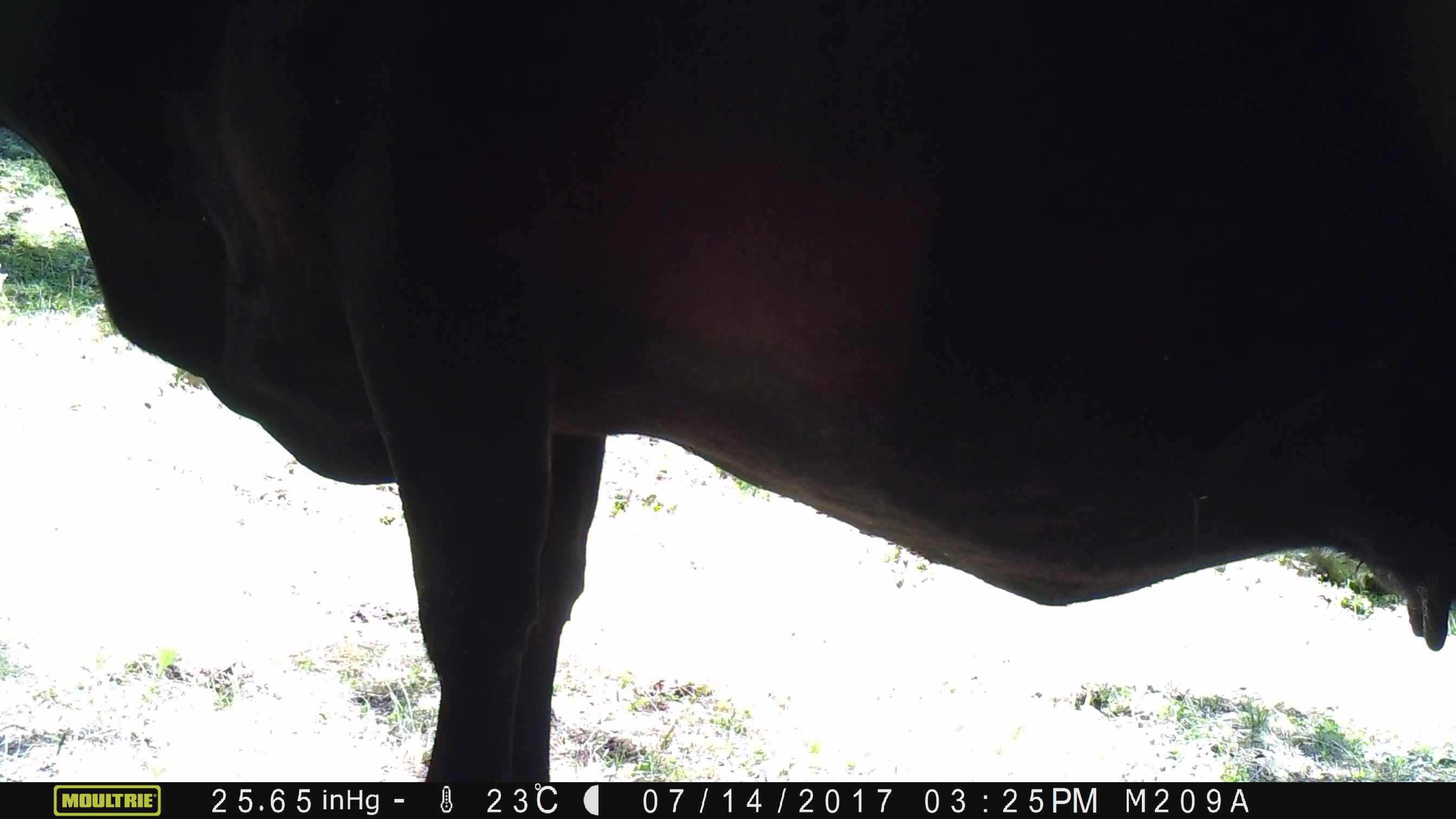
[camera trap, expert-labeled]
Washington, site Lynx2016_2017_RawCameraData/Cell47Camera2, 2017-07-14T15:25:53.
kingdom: Animalia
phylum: Chordata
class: Mammalia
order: Artiodactyla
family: Bovidae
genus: Bos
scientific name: Bos taurus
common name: domestic cattle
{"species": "domestic cattle (Bos taurus)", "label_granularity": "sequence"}